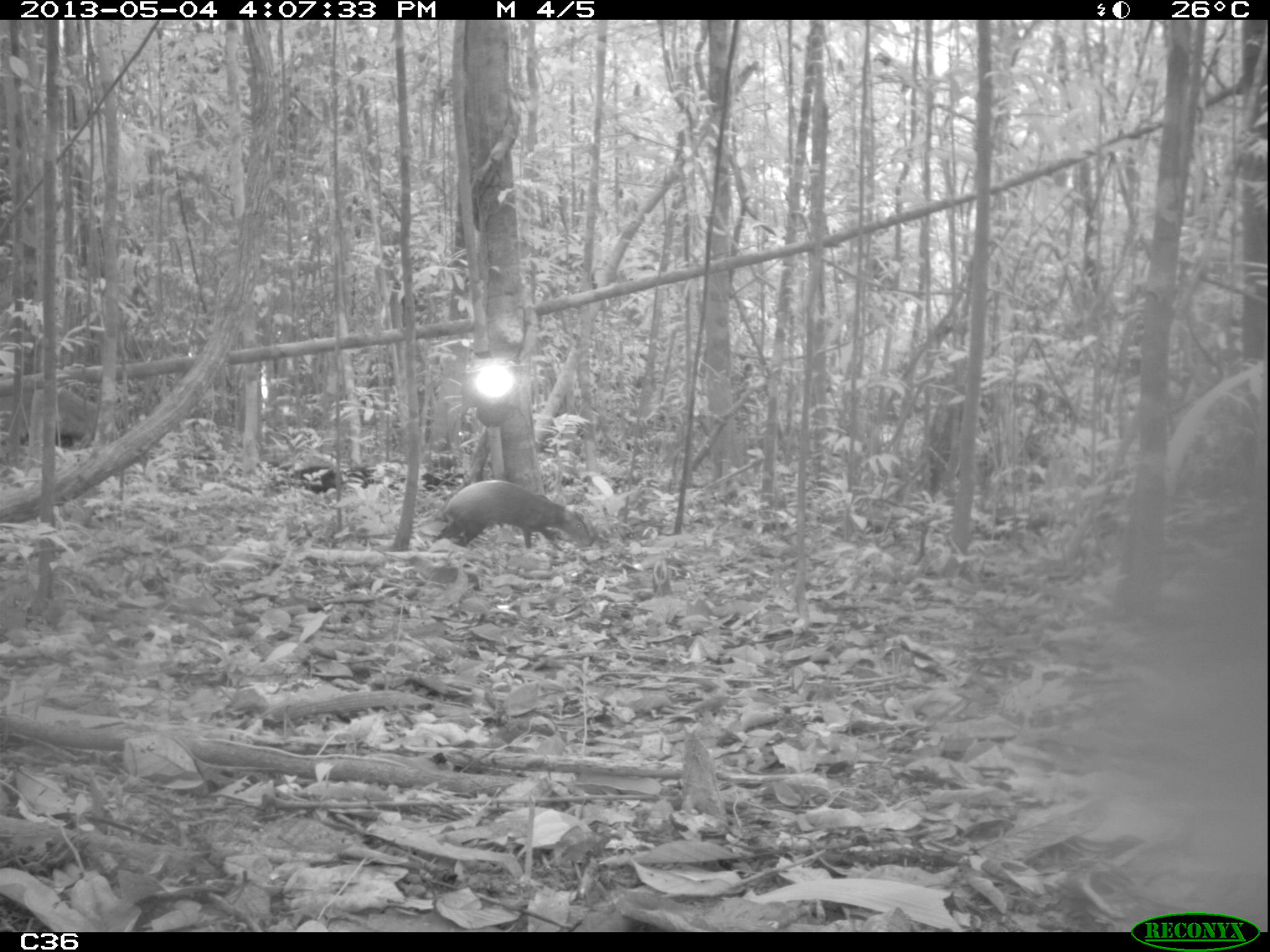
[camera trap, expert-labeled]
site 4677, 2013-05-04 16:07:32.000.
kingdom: Animalia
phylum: Chordata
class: Mammalia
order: Rodentia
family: Dasyproctidae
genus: Dasyprocta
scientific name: Dasyprocta leporina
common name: red-rumped agouti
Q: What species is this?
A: Dasyprocta leporina (red-rumped agouti).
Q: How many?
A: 1.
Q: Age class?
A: Adult.